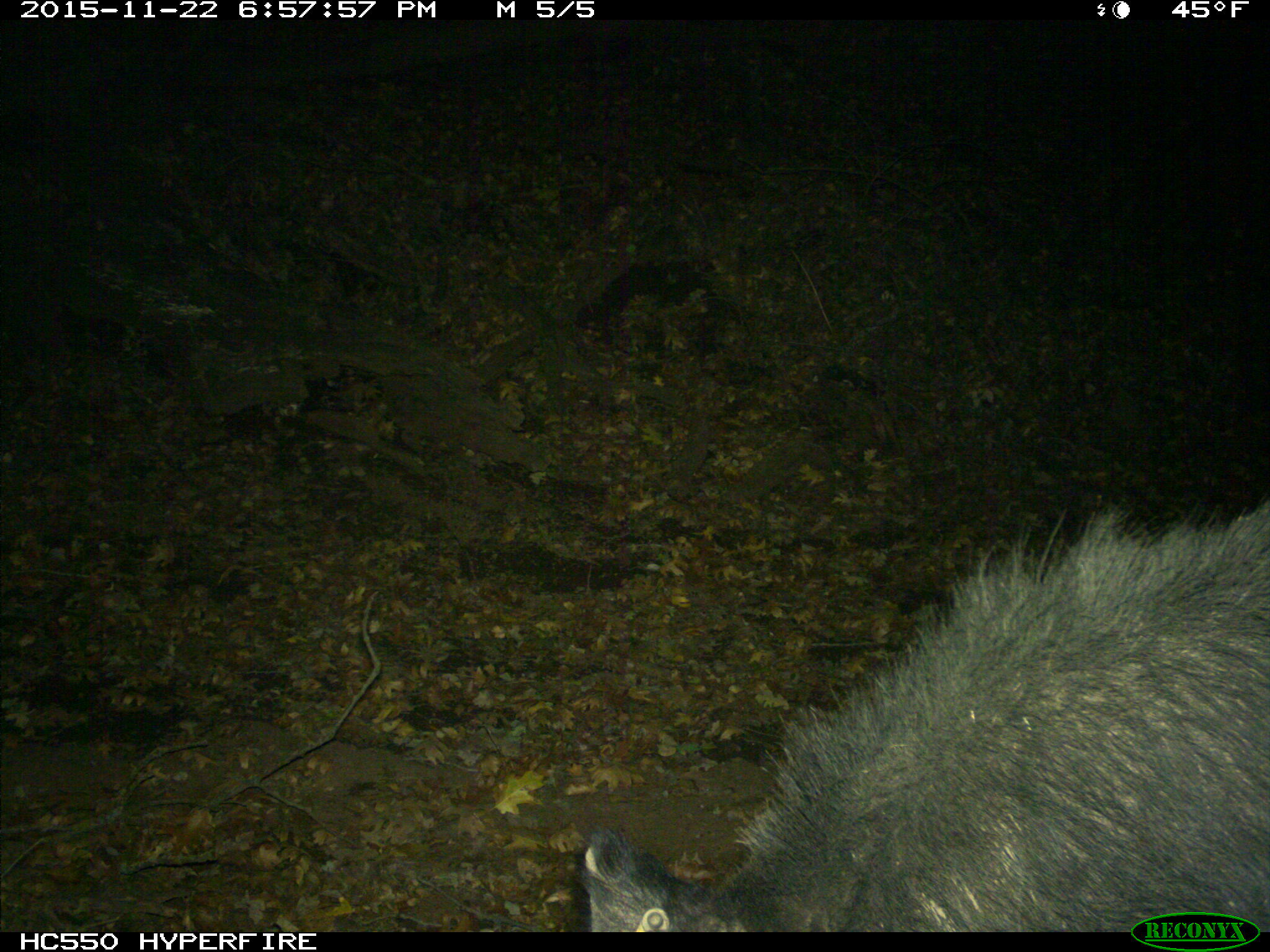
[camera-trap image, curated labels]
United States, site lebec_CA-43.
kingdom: Animalia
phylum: Chordata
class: Mammalia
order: Artiodactyla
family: Suidae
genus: Sus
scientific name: Sus scrofa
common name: wild boar